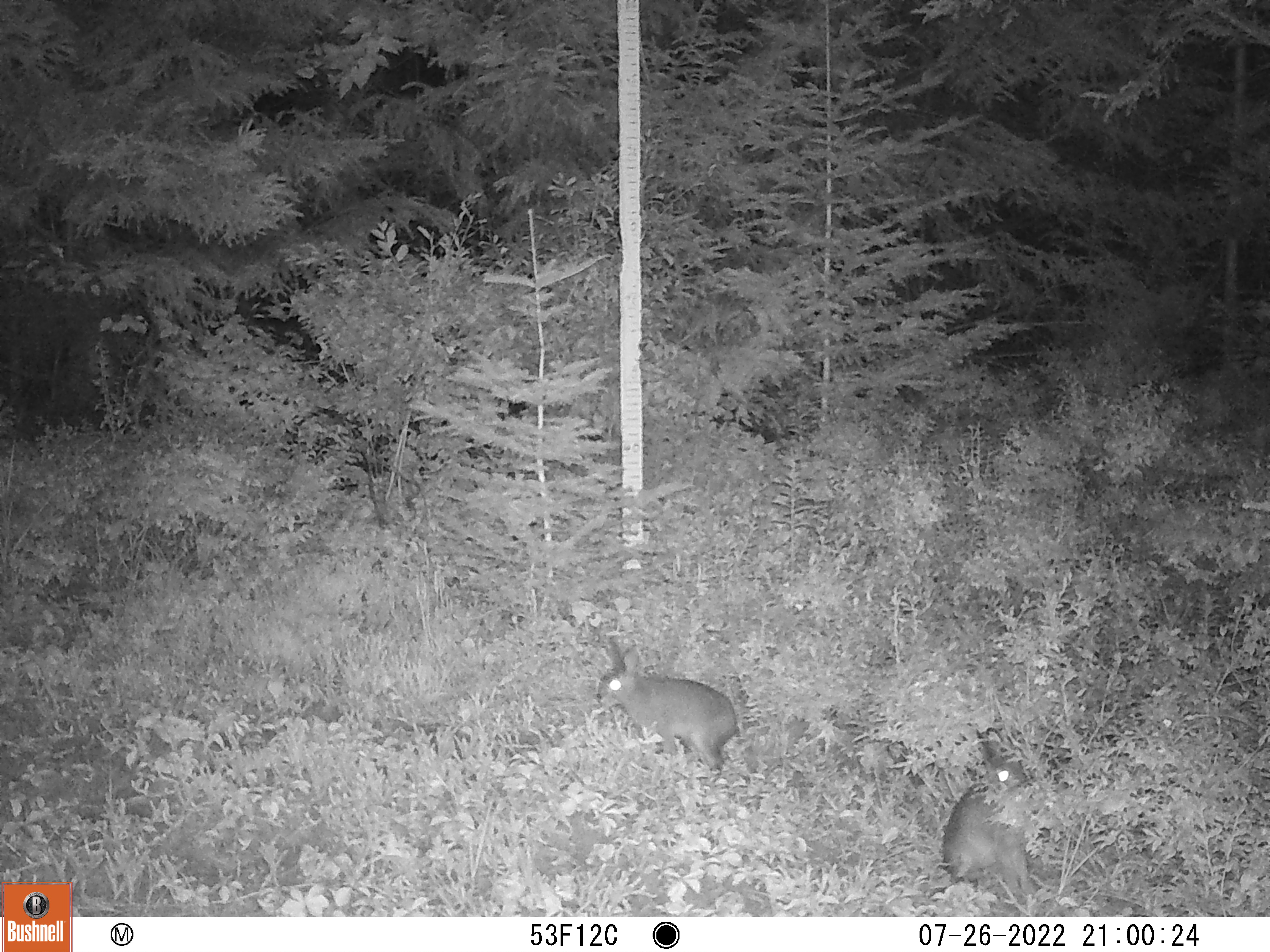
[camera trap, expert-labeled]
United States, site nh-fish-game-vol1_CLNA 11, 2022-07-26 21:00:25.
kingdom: Animalia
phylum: Chordata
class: Mammalia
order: Lagomorpha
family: Leporidae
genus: Lepus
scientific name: Lepus americanus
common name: snowshoe hare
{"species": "snowshoe hare (Lepus americanus)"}